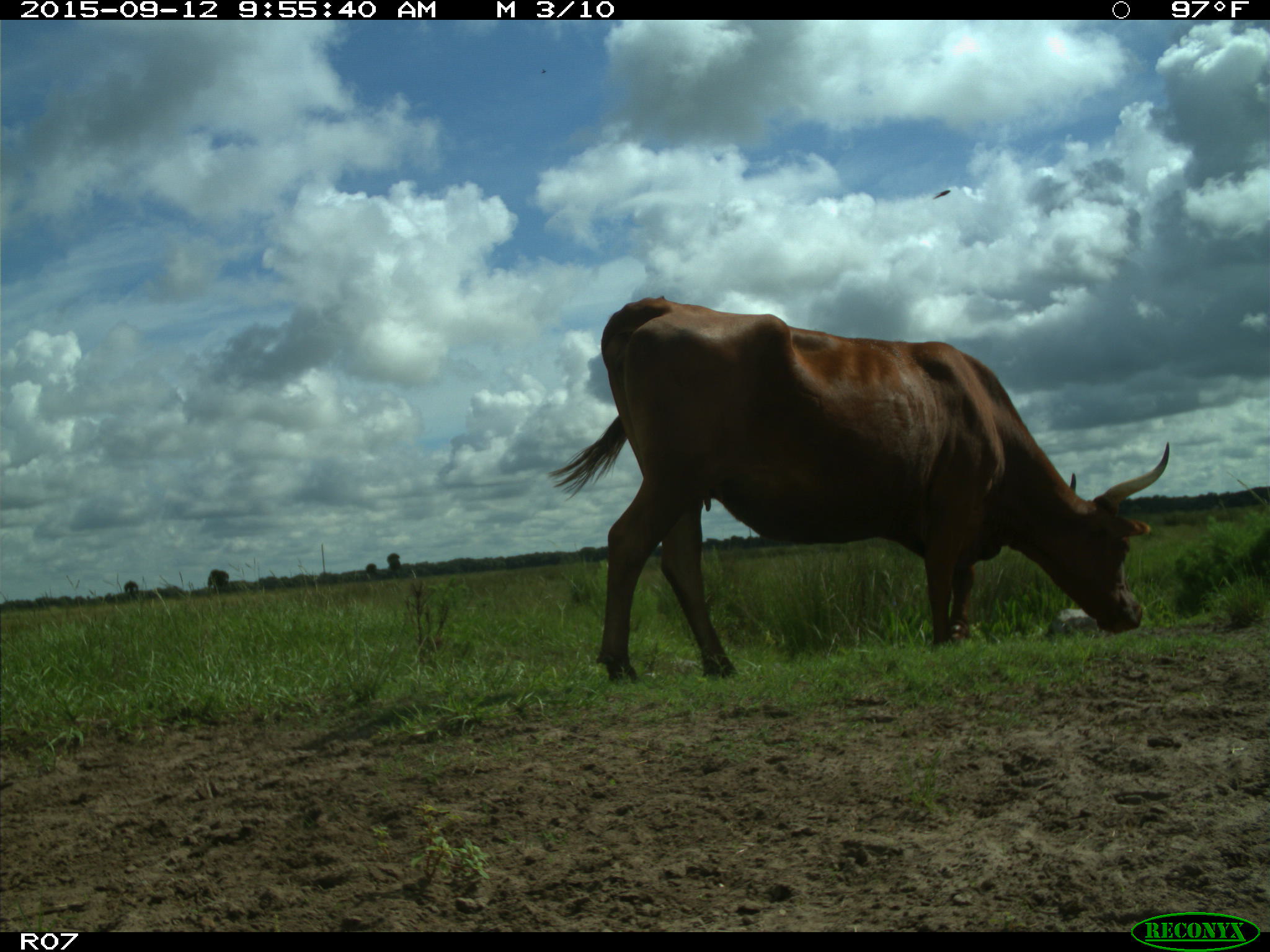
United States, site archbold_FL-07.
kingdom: Animalia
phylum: Chordata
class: Mammalia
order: Artiodactyla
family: Bovidae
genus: Bos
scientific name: Bos taurus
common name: domestic cow